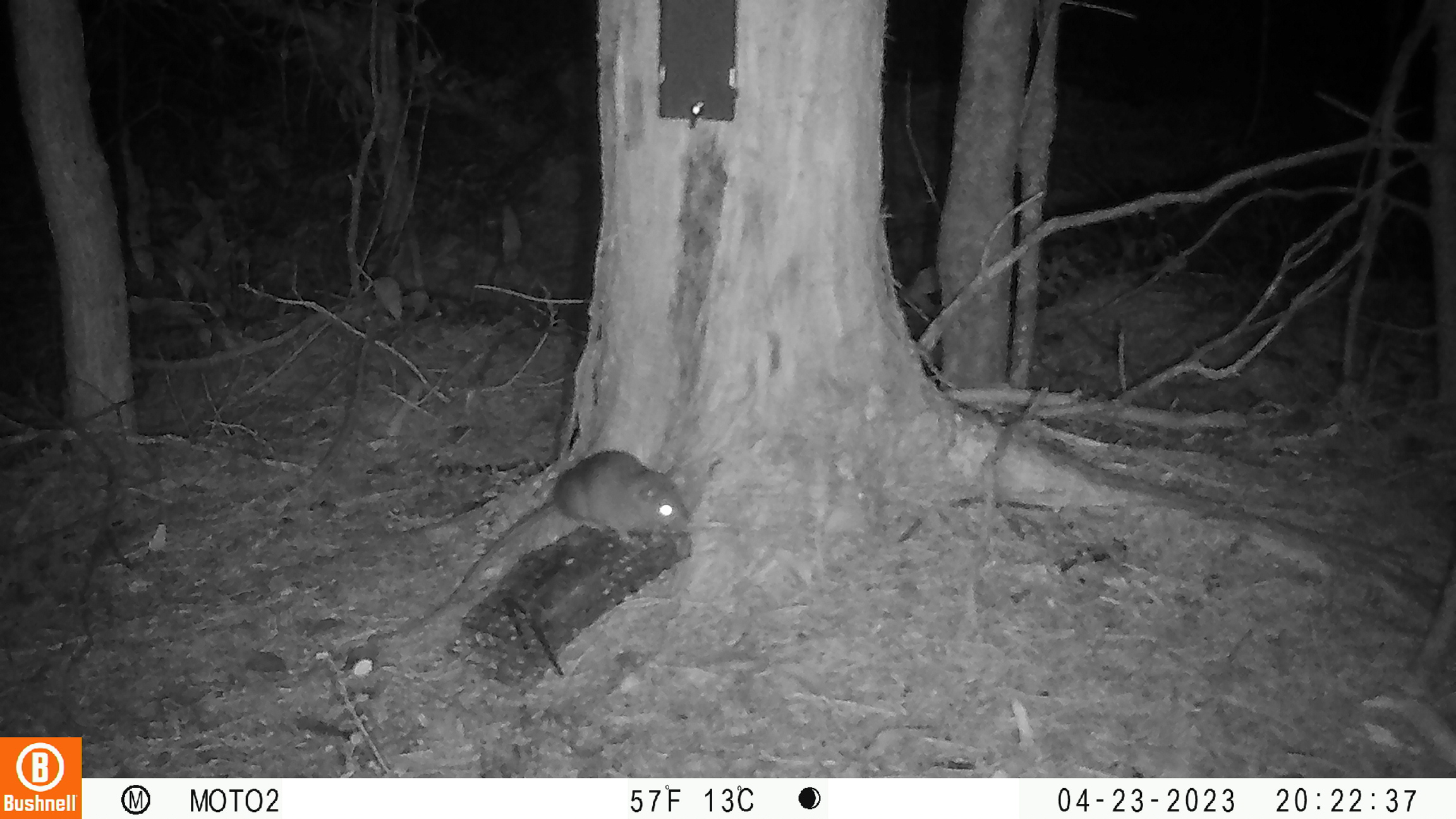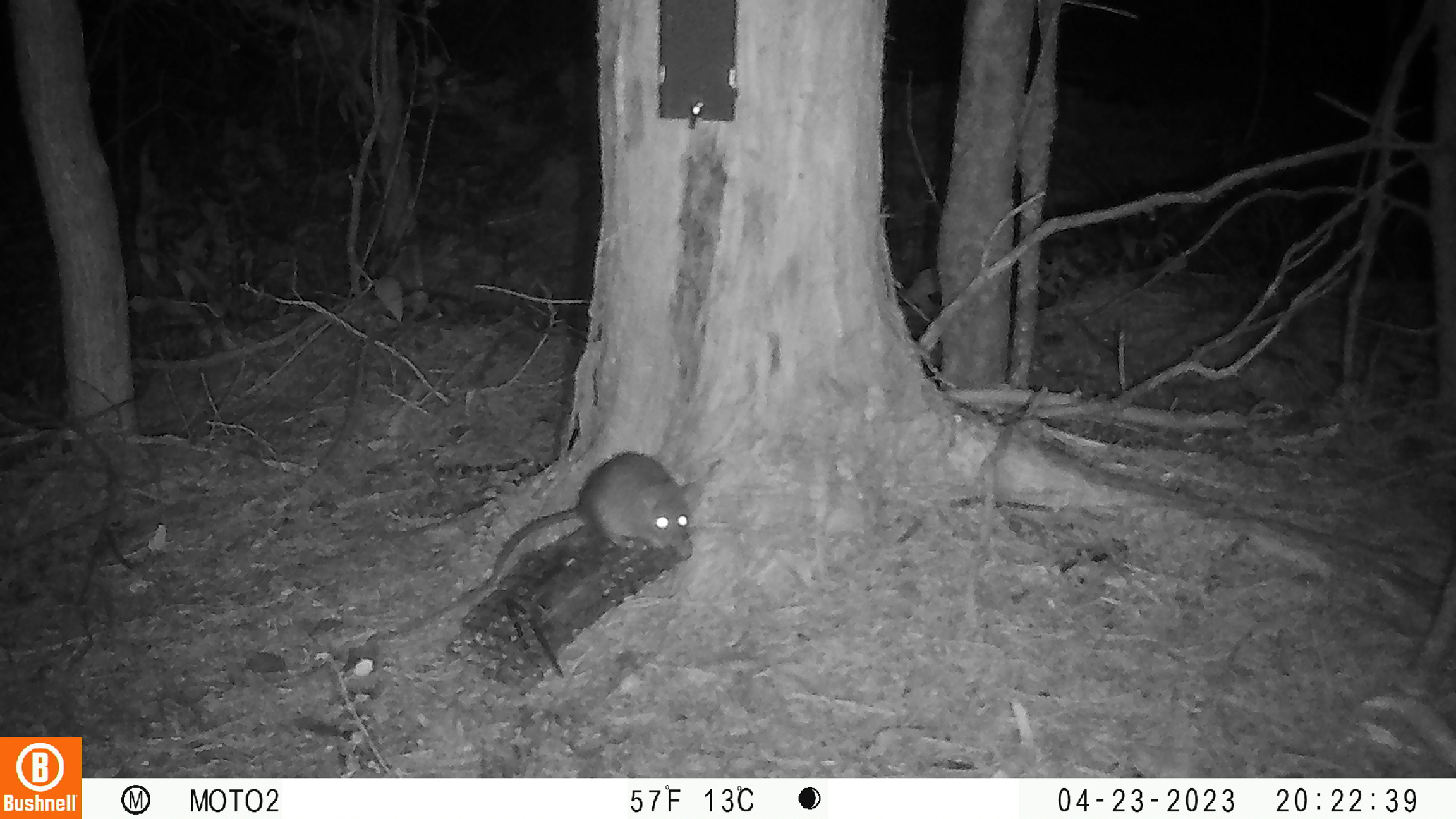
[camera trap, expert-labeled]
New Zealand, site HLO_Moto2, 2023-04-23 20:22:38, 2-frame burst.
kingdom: Animalia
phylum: Chordata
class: Mammalia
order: Rodentia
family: Muridae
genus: Rattus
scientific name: Rattus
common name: rat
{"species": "rat (Rattus)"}